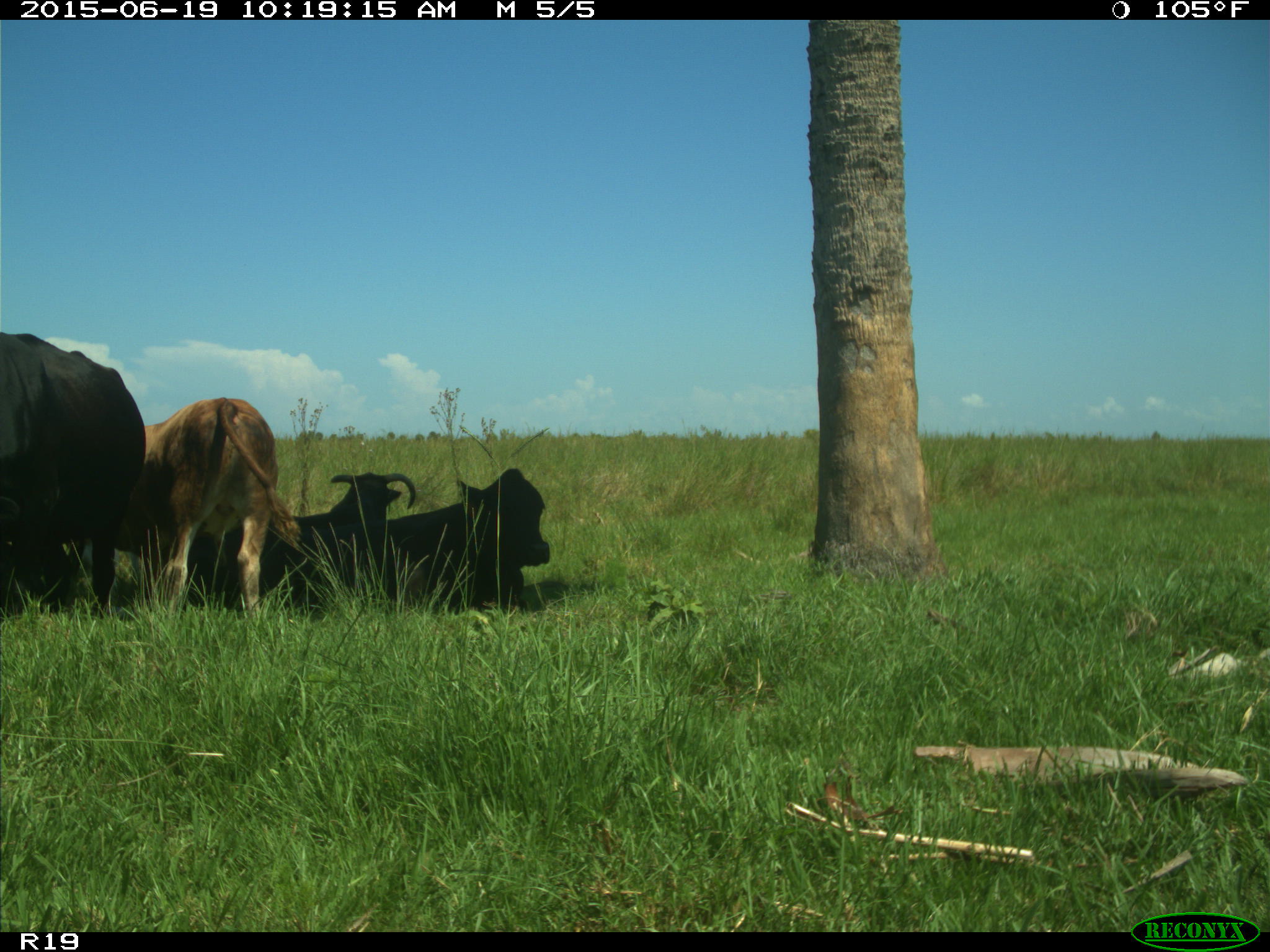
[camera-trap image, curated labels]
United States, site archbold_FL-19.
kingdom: Animalia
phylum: Chordata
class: Mammalia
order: Artiodactyla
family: Bovidae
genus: Bos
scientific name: Bos taurus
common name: domestic cow